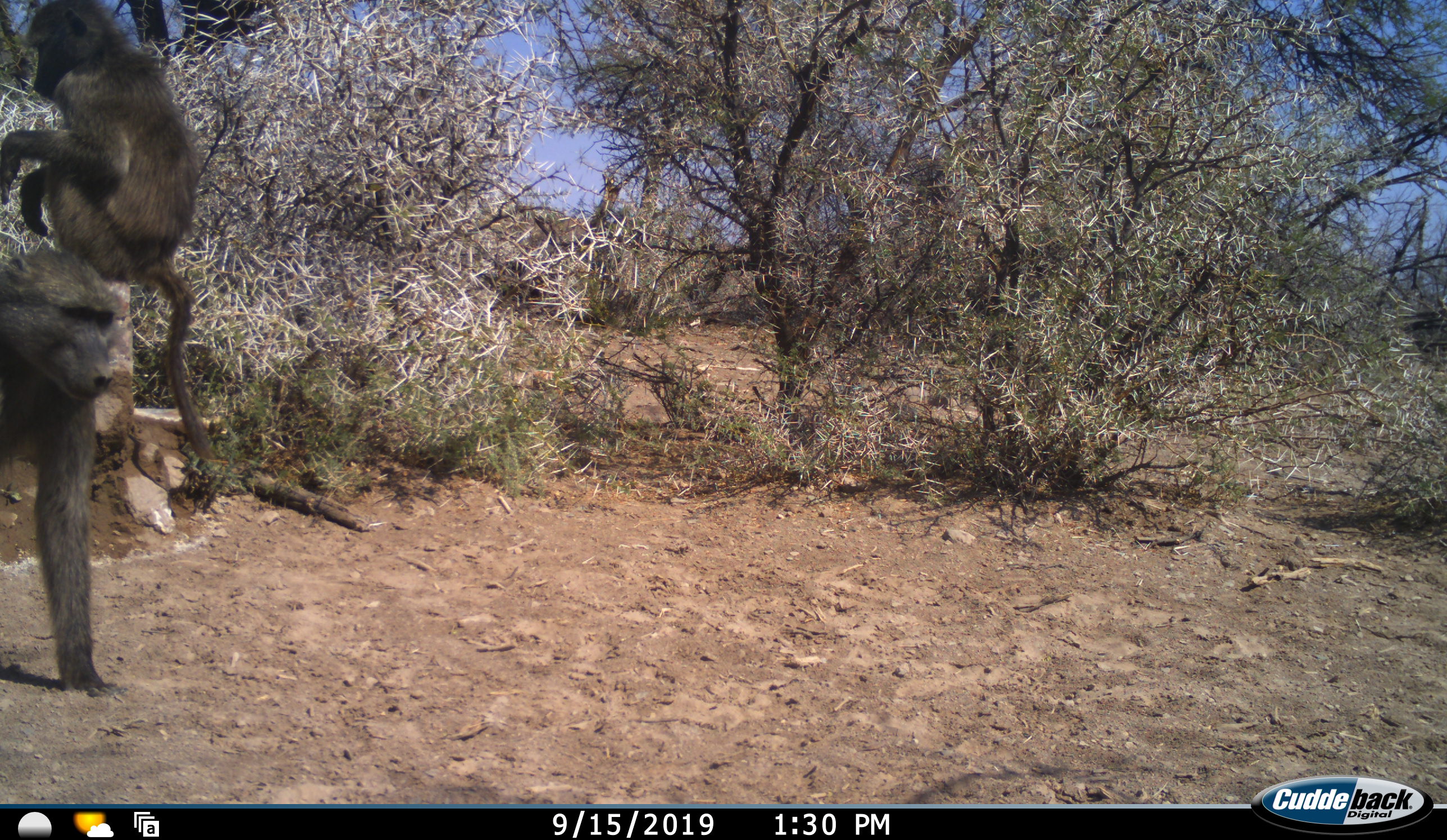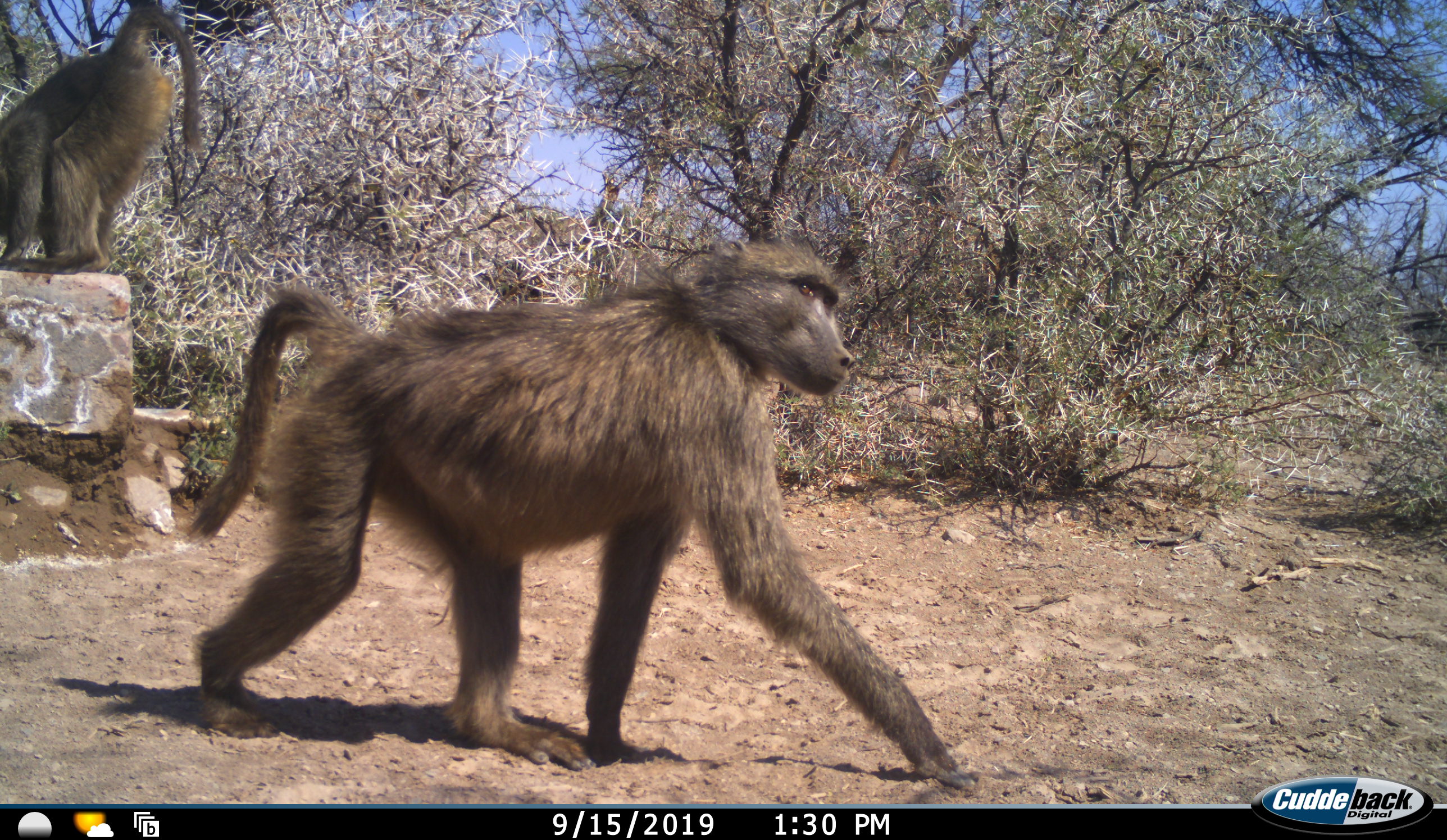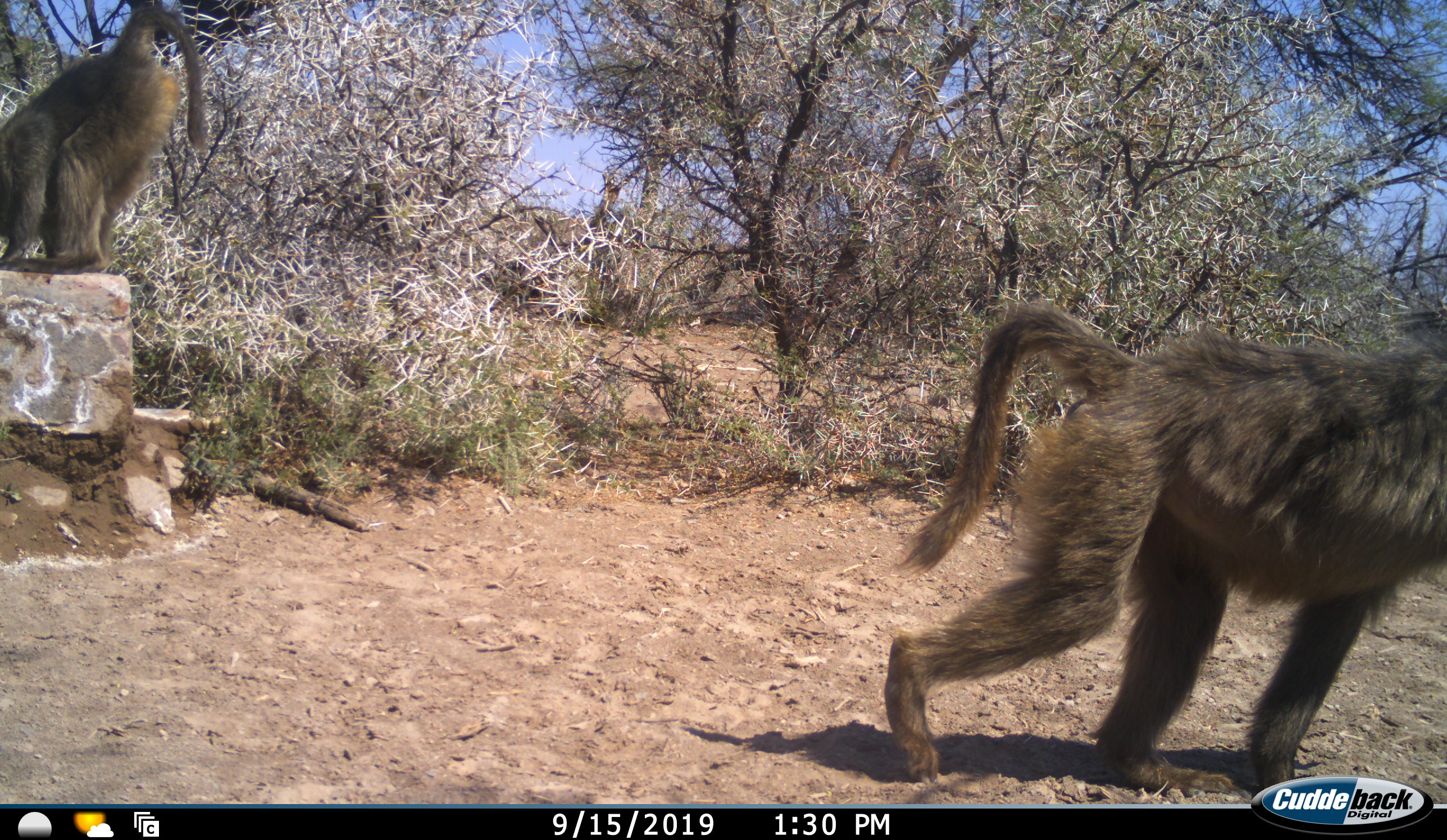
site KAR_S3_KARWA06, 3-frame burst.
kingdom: Animalia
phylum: Chordata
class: Mammalia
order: Primates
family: Cercopithecidae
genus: Papio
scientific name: Papio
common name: baboon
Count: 2.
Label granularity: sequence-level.